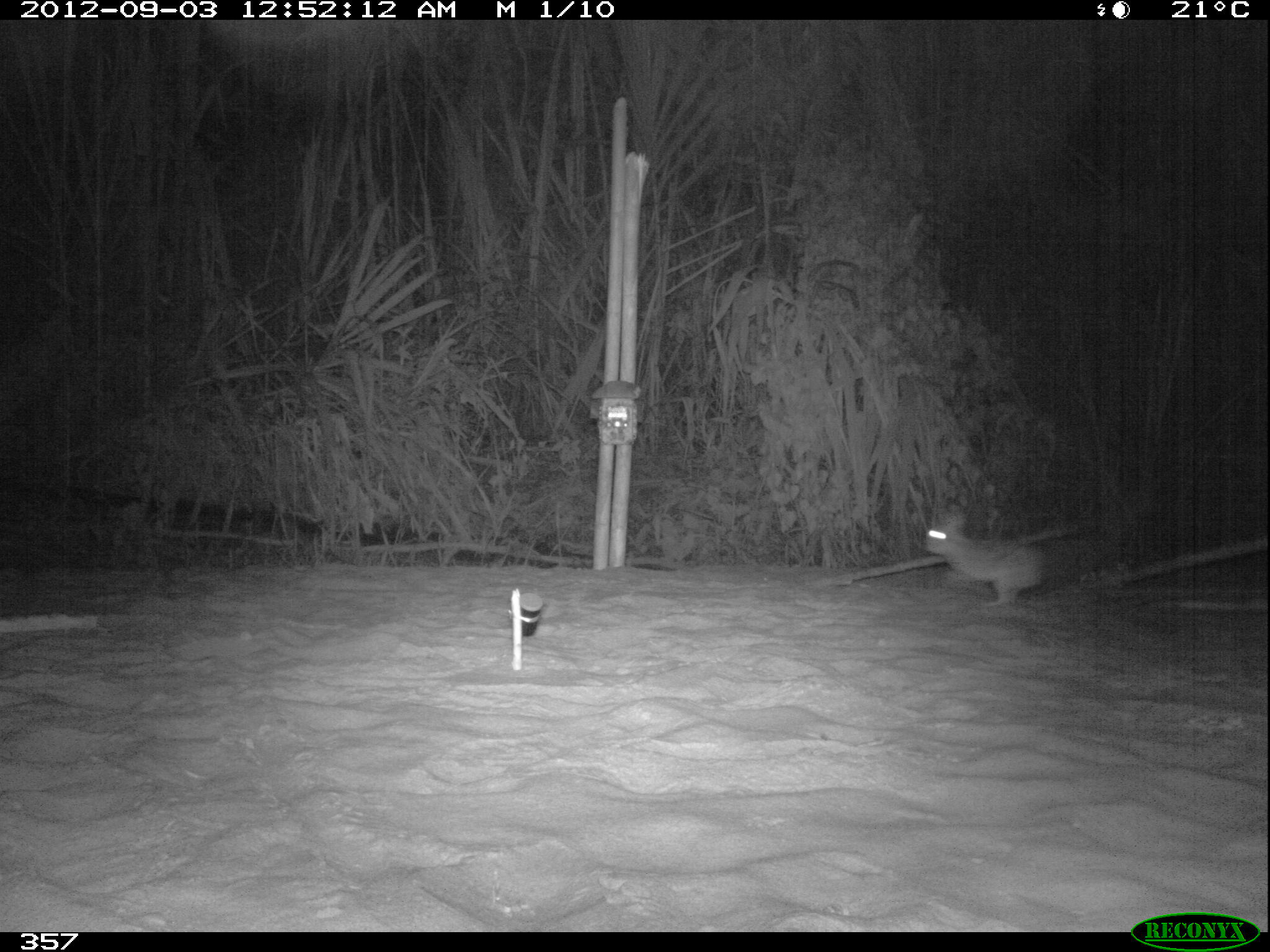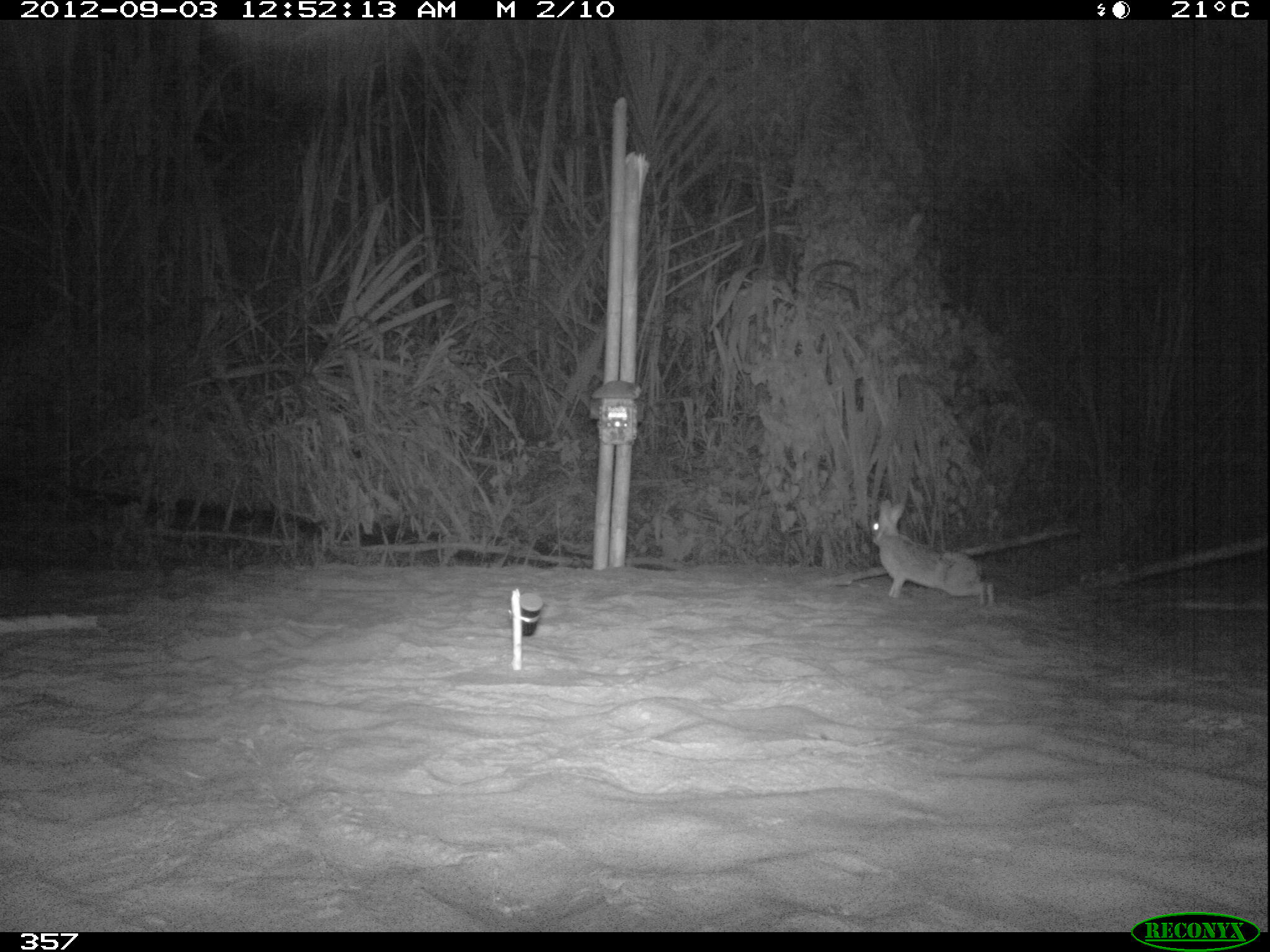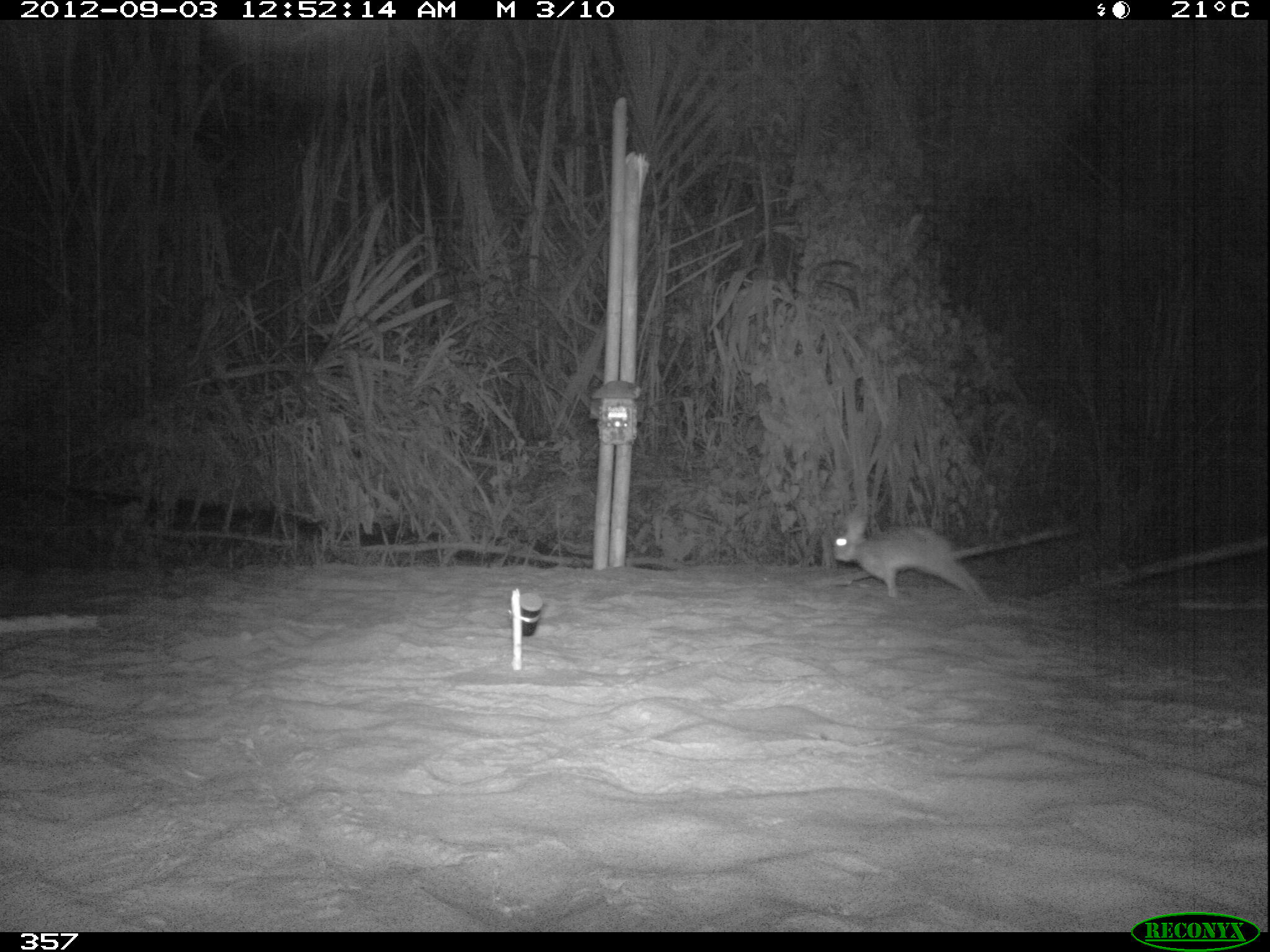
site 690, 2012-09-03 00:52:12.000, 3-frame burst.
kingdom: Animalia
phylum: Chordata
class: Mammalia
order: Lagomorpha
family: Leporidae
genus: Sylvilagus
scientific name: Sylvilagus brasiliensis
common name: tapeti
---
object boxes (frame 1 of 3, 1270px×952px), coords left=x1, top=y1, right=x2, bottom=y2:
sylvilagus brasiliensis: left=924, top=516, right=1044, bottom=608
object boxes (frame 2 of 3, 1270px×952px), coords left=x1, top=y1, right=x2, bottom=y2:
sylvilagus brasiliensis: left=870, top=499, right=993, bottom=604